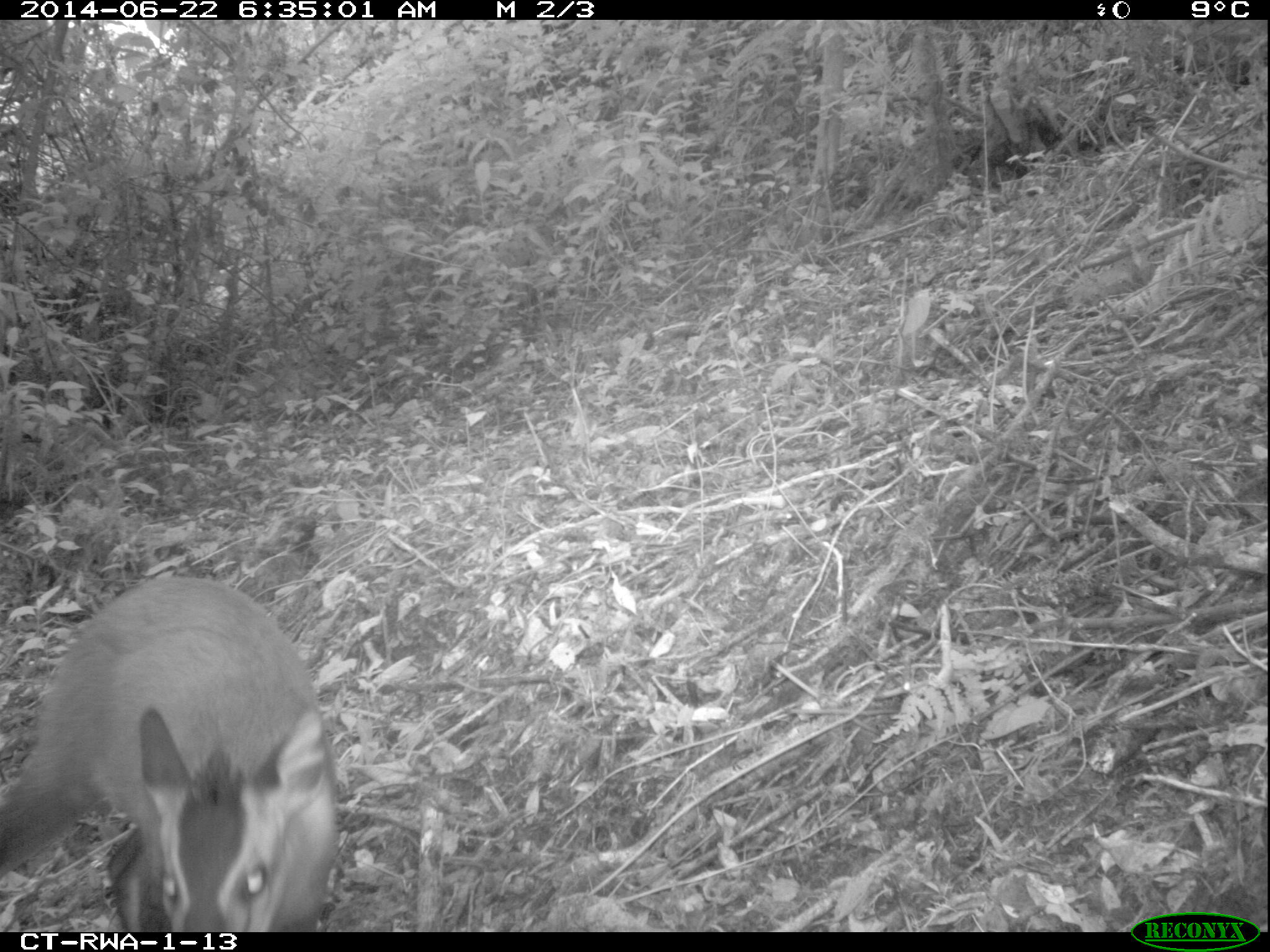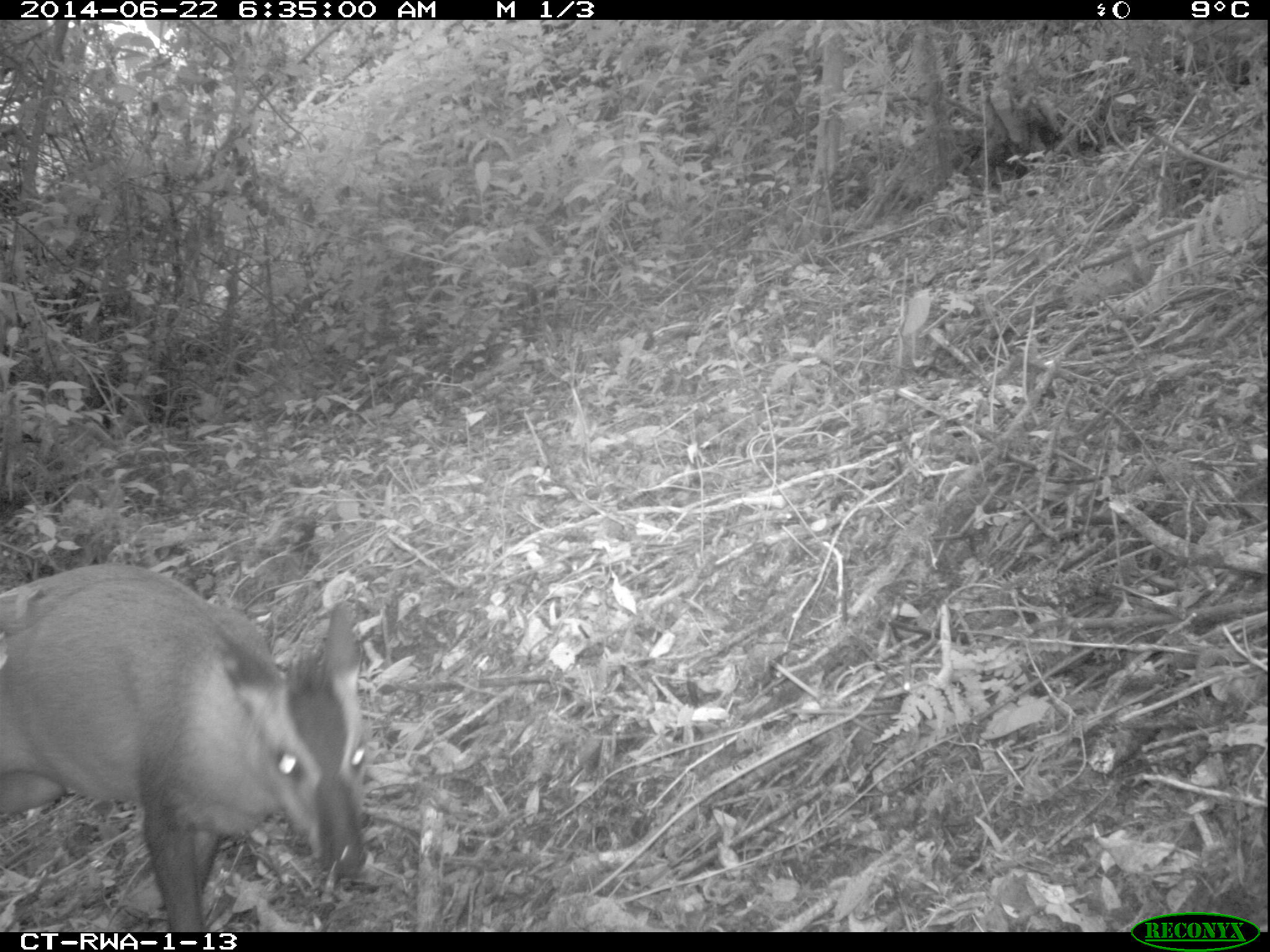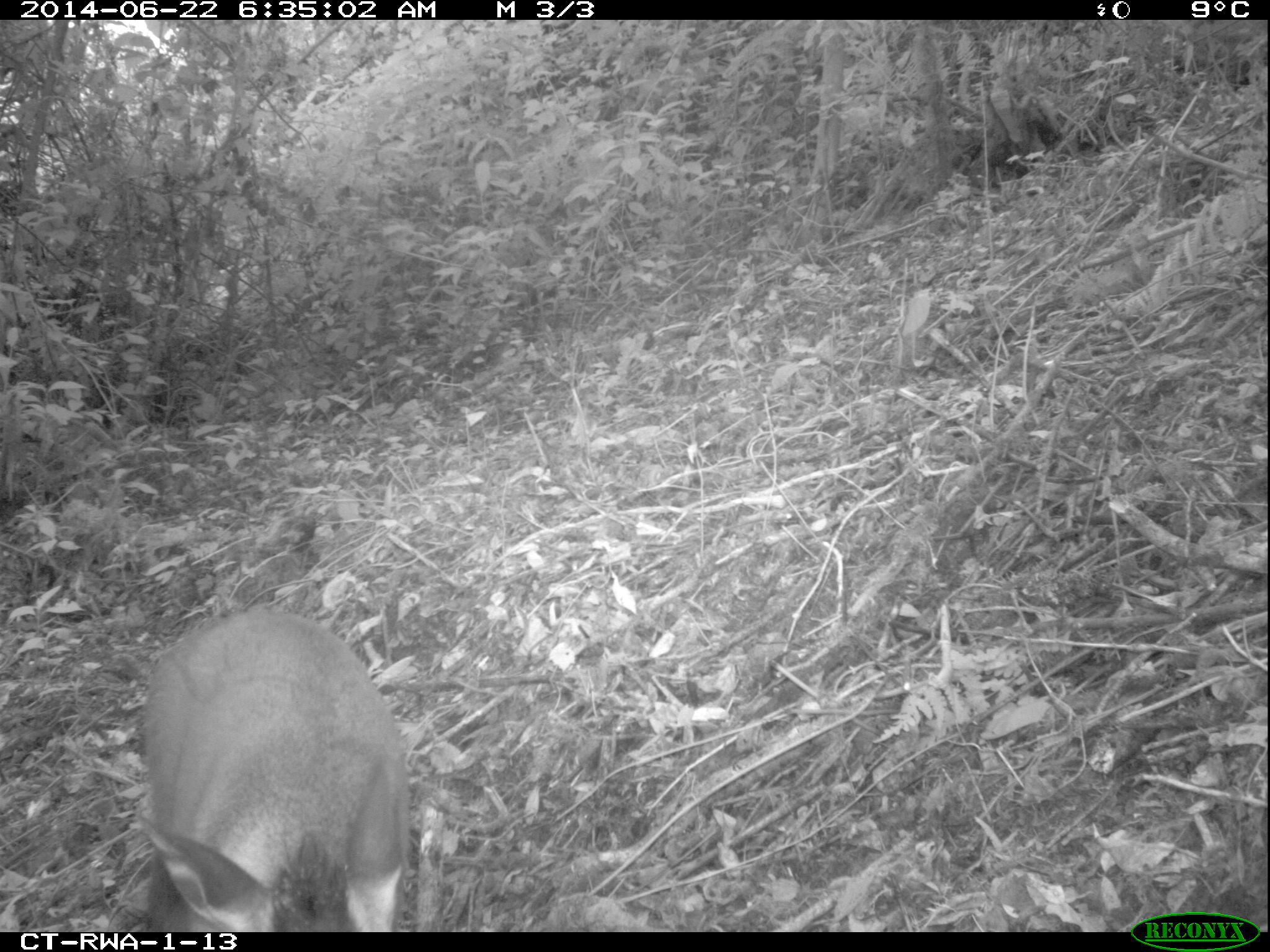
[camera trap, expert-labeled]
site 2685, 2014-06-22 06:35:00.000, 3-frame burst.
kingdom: Animalia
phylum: Chordata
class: Mammalia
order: Artiodactyla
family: Bovidae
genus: Cephalophus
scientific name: Cephalophus nigrifrons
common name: black-fronted duiker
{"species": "Cephalophus nigrifrons (black-fronted duiker)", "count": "1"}